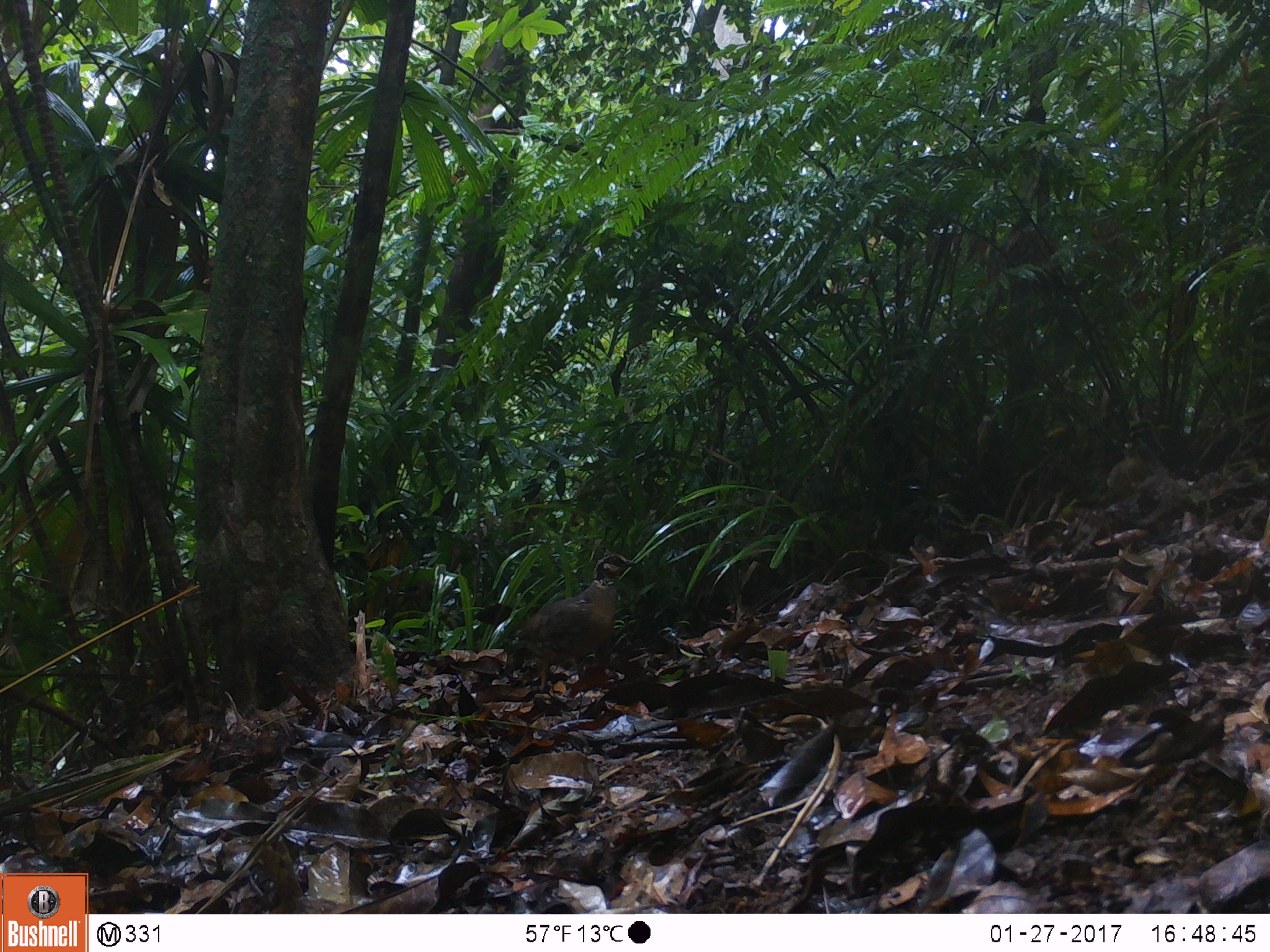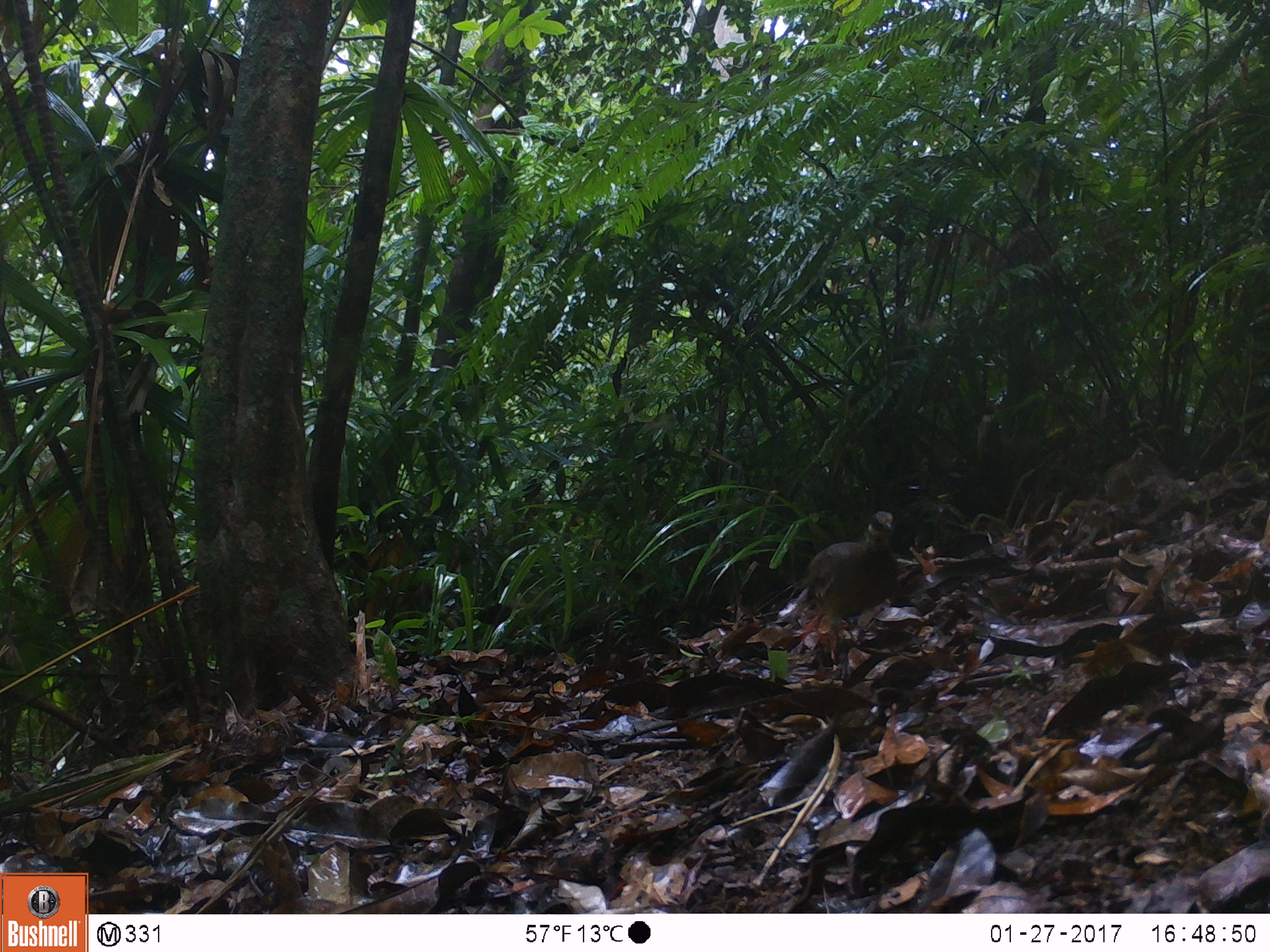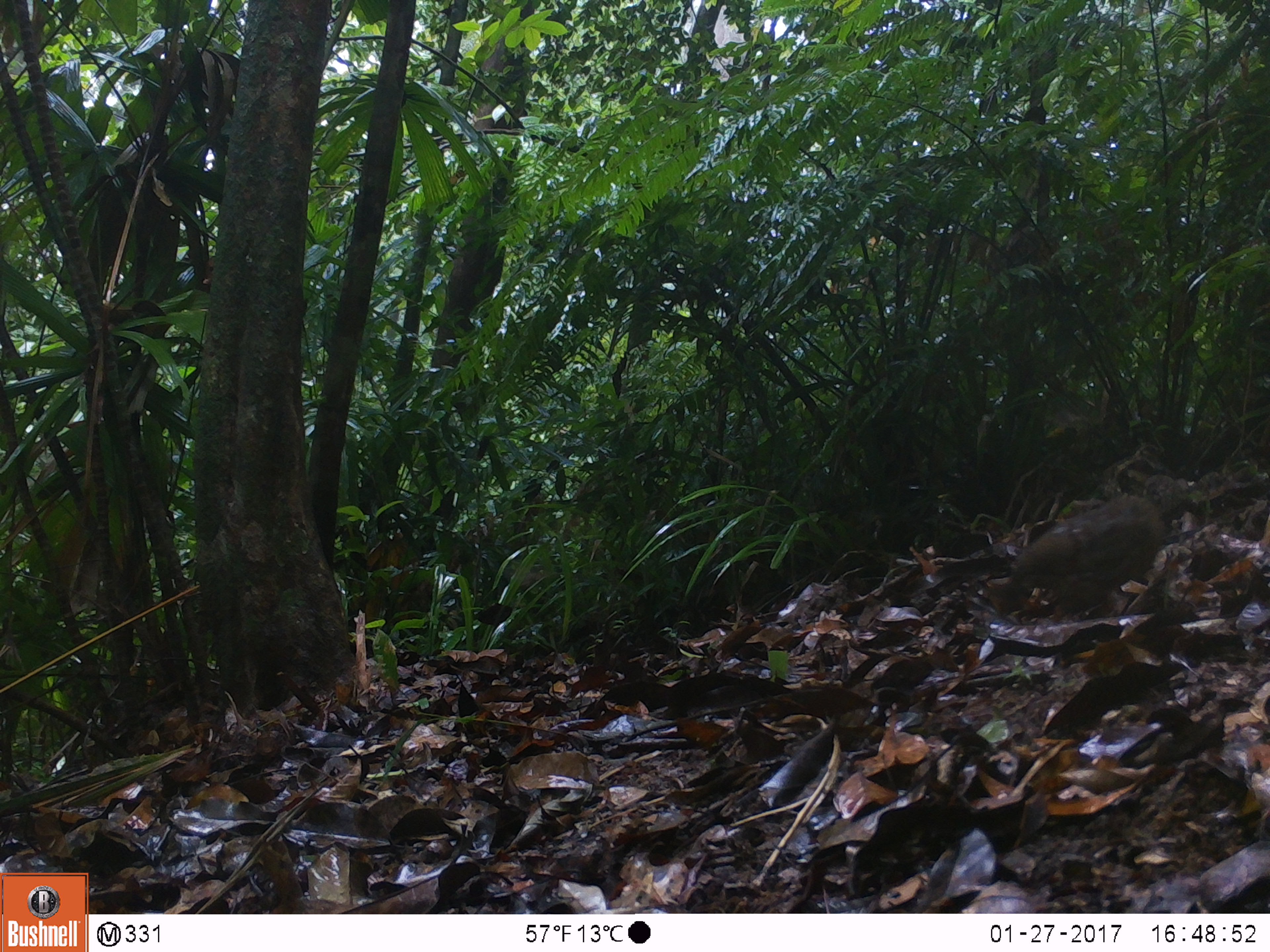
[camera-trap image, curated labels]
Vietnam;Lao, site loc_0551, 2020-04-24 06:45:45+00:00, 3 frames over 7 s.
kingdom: Animalia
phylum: Chordata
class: Aves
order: Galliformes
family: Phasianidae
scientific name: Phasianidae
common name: partridge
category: unidentified partridge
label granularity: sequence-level